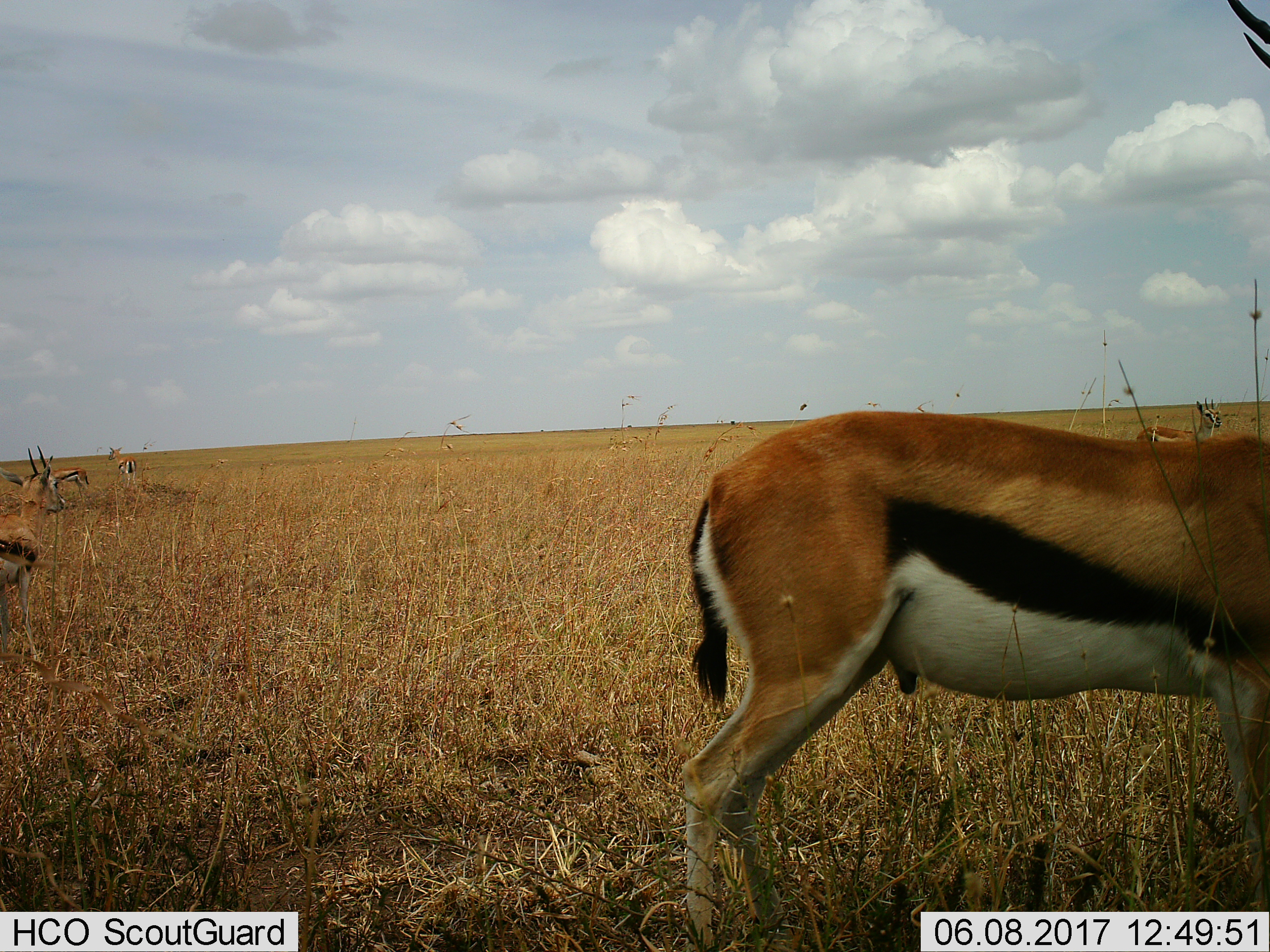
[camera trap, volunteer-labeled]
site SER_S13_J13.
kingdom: Animalia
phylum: Chordata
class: Mammalia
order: Artiodactyla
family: Bovidae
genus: Eudorcas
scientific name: Eudorcas thomsonii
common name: thomson's gazelle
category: gazellethomsons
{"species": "gazellethomsons (thomson's gazelle) (Eudorcas thomsonii)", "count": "5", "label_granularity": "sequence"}